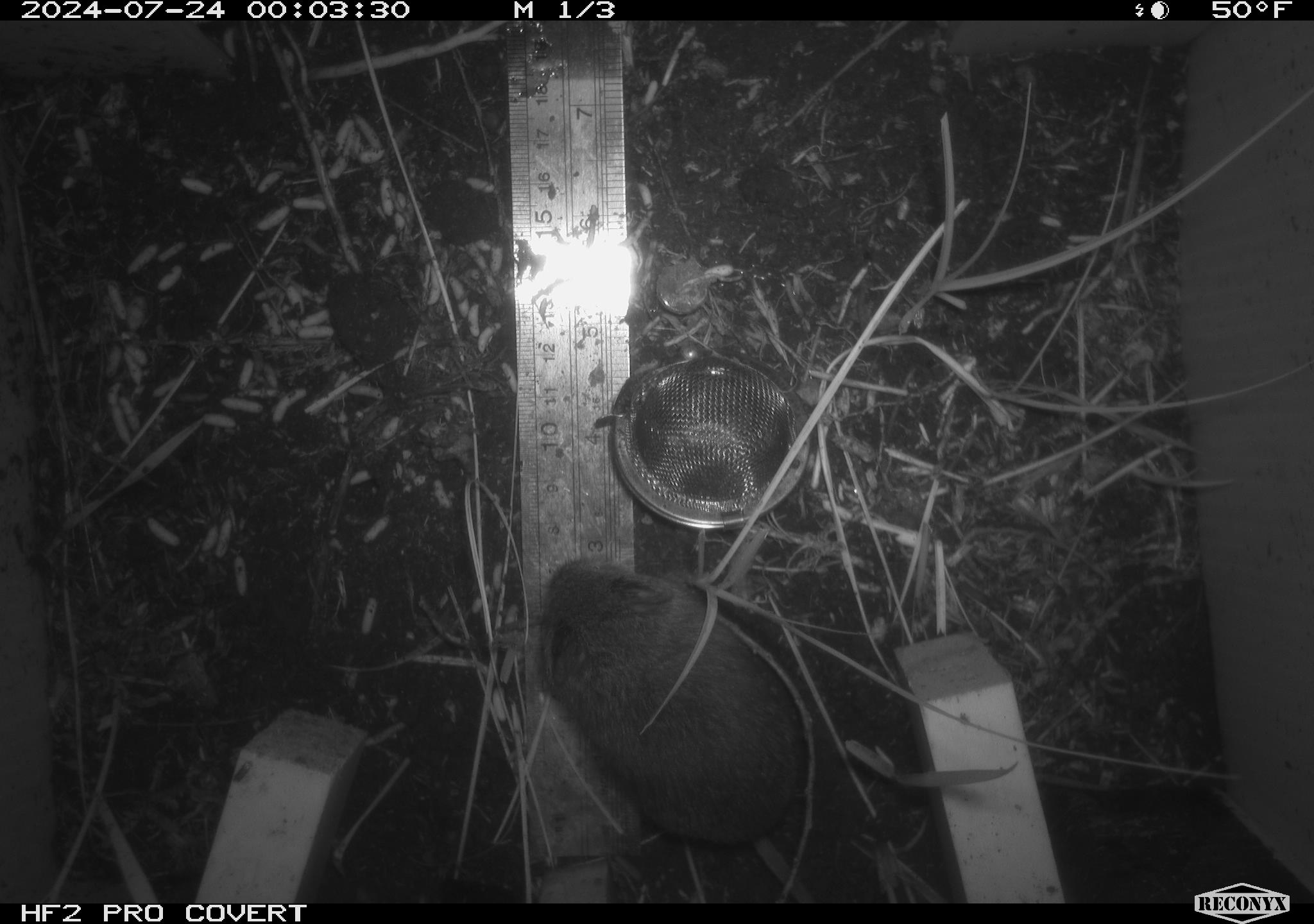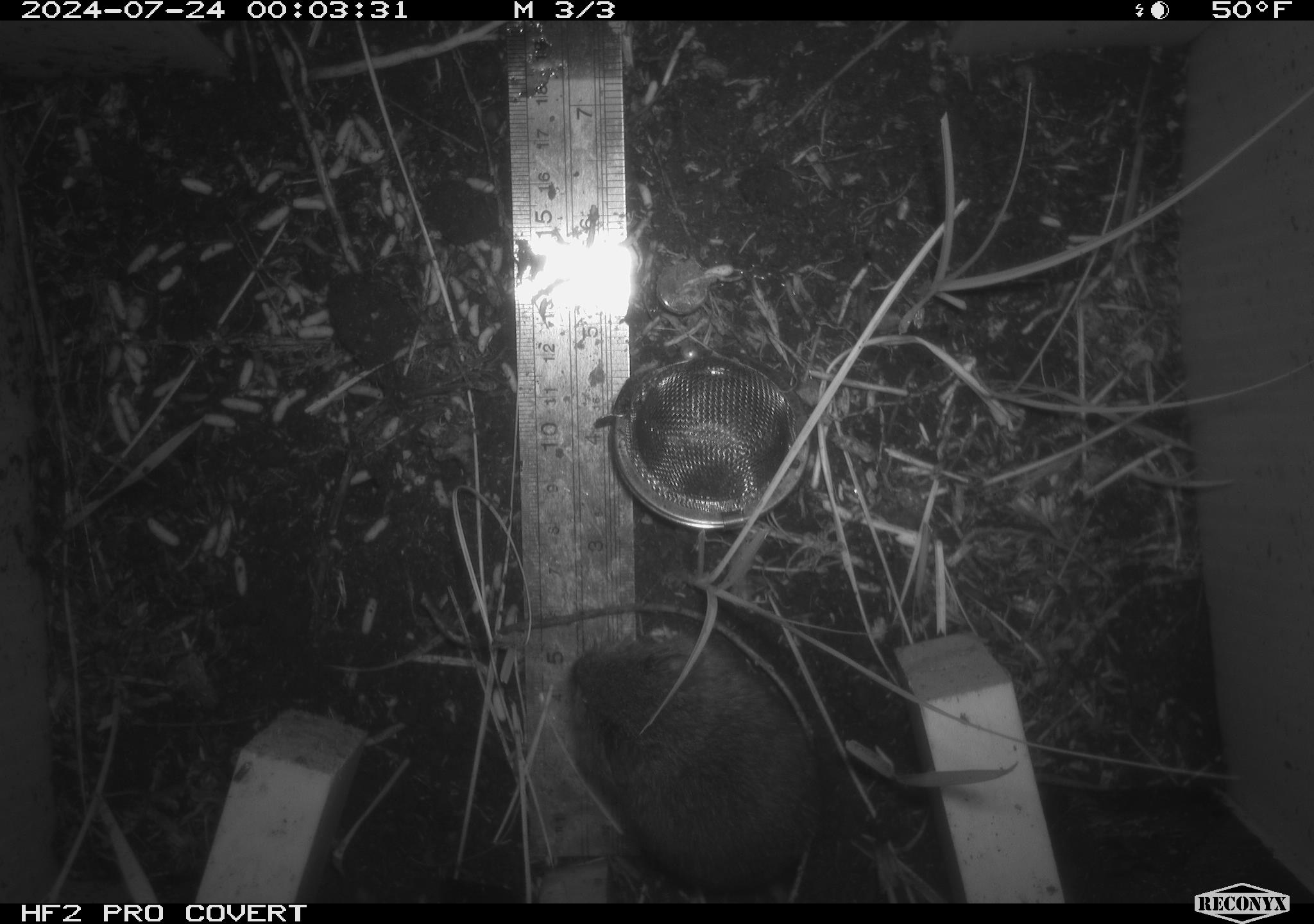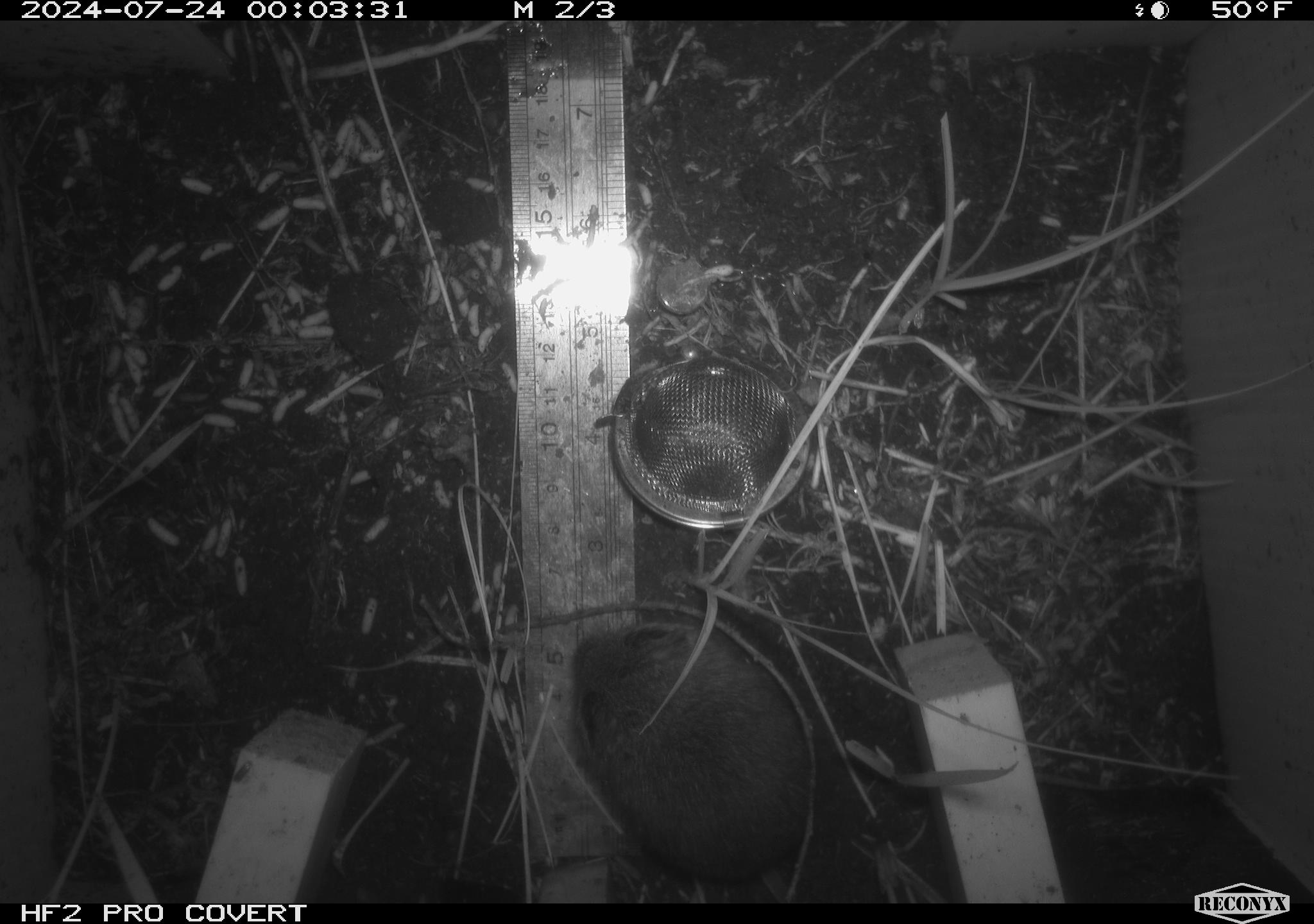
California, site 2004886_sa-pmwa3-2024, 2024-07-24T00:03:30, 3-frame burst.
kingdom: Animalia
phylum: Chordata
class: Mammalia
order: Rodentia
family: Cricetidae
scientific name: Arvicolinae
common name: voles, lemmings, and muskrats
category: arvicolinae subfamily